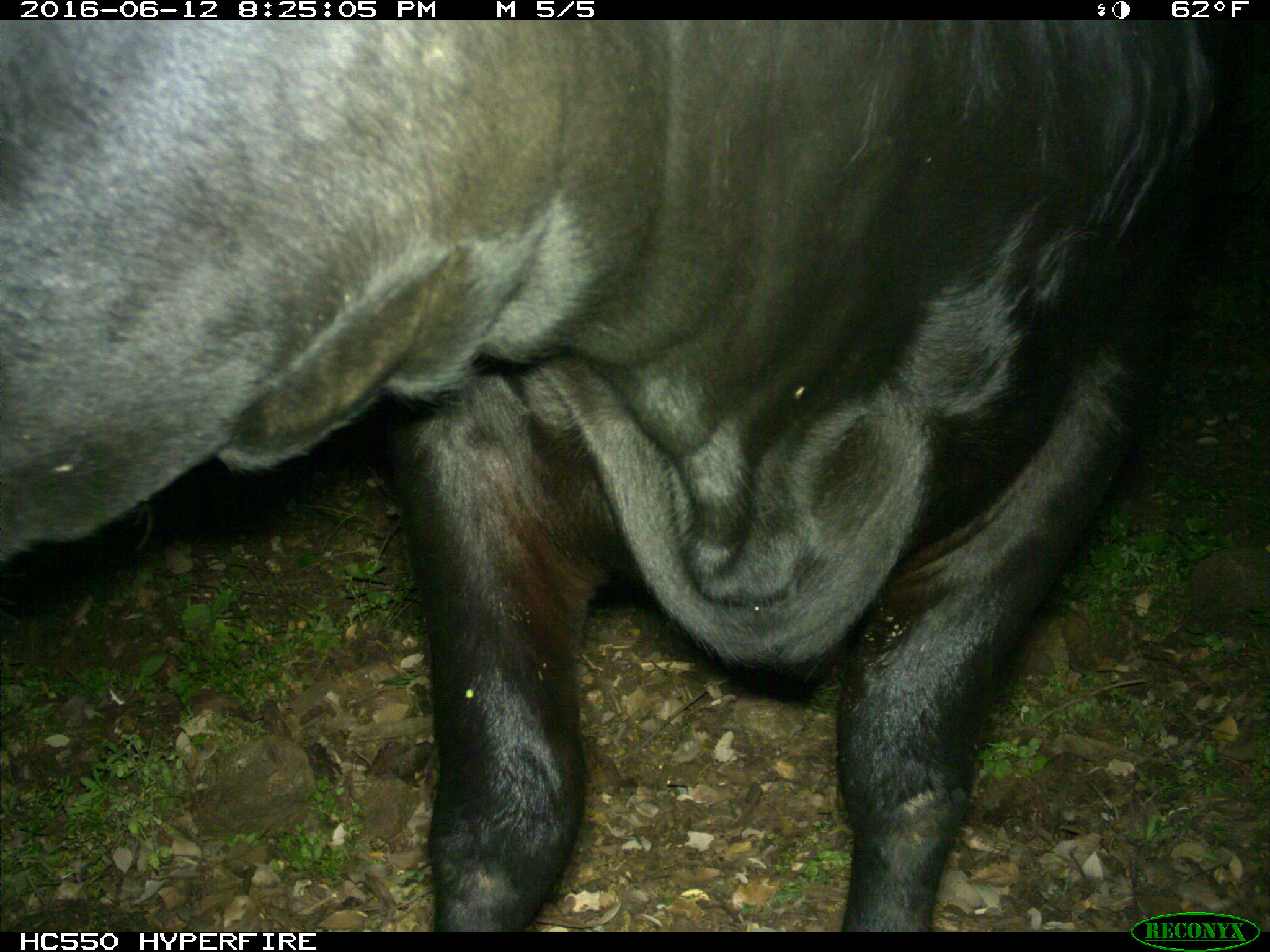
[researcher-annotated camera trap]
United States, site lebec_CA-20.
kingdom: Animalia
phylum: Chordata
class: Mammalia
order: Artiodactyla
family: Bovidae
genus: Bos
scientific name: Bos taurus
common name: domestic cow